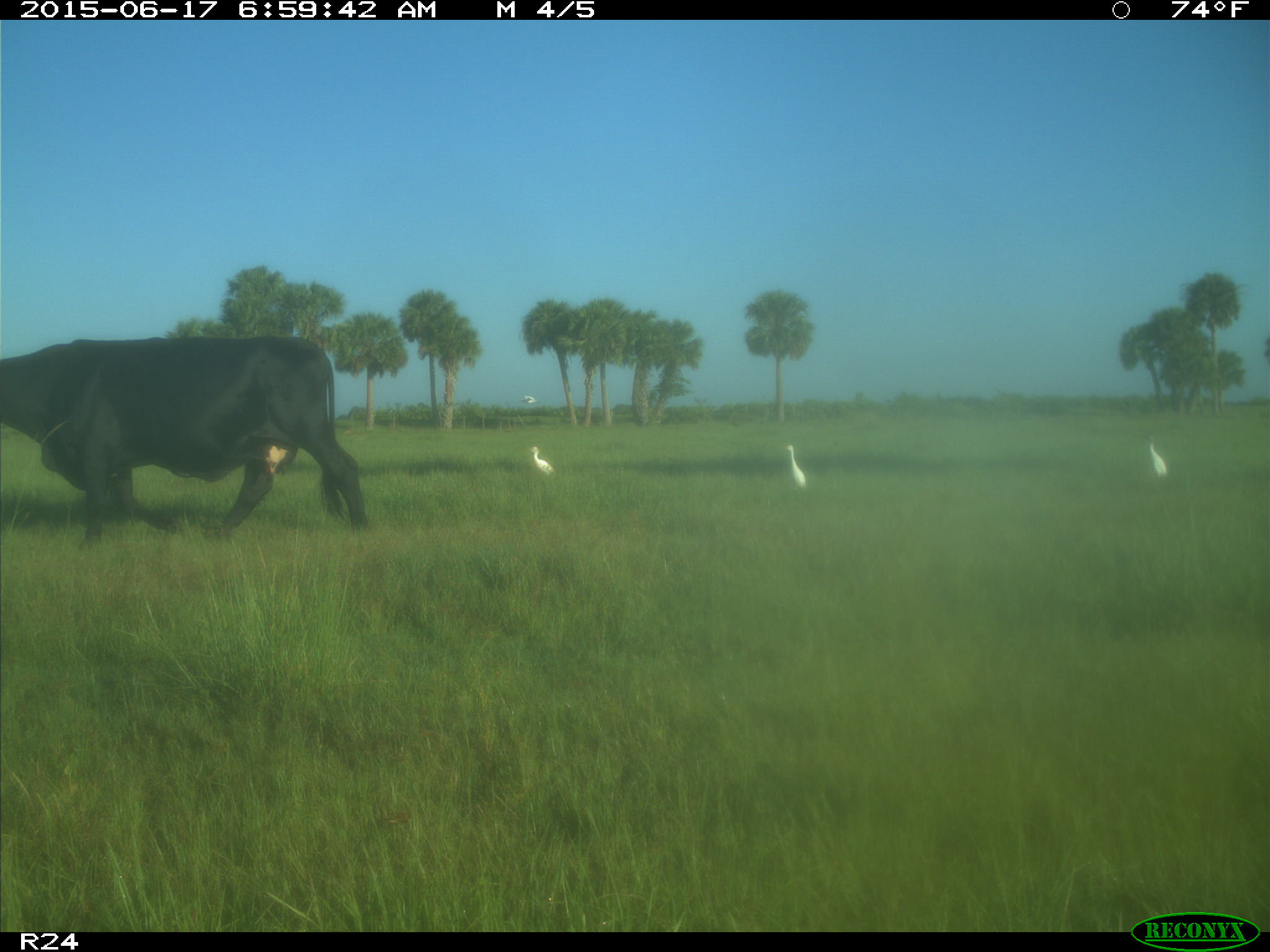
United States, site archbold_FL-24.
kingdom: Animalia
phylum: Chordata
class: Mammalia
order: Artiodactyla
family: Bovidae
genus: Bos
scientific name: Bos taurus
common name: domestic cow